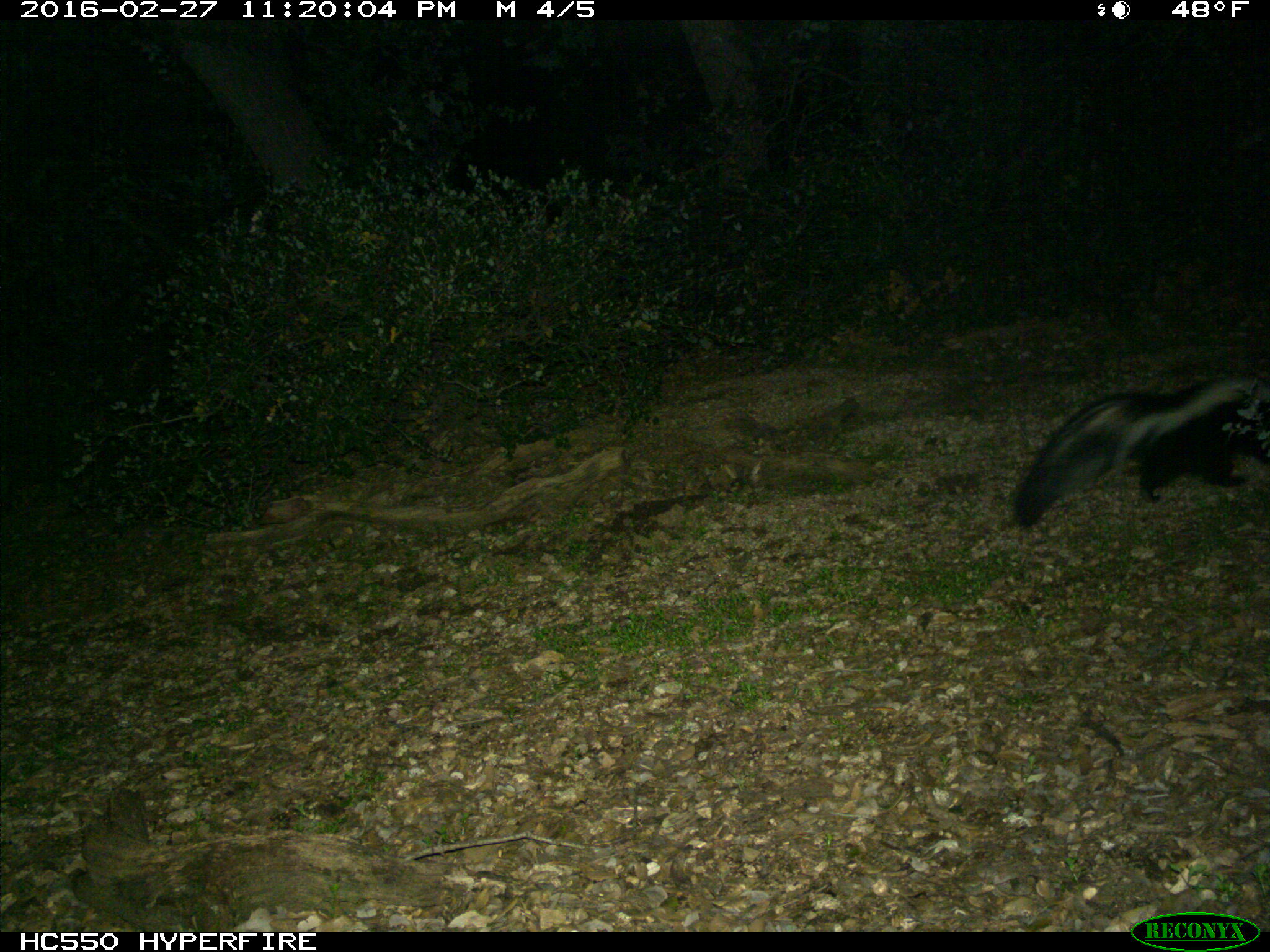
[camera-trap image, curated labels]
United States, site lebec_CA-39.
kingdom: Animalia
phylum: Chordata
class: Mammalia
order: Carnivora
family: Mephitidae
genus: Mephitis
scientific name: Mephitis mephitis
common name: striped skunk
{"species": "Mephitis mephitis (striped skunk)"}